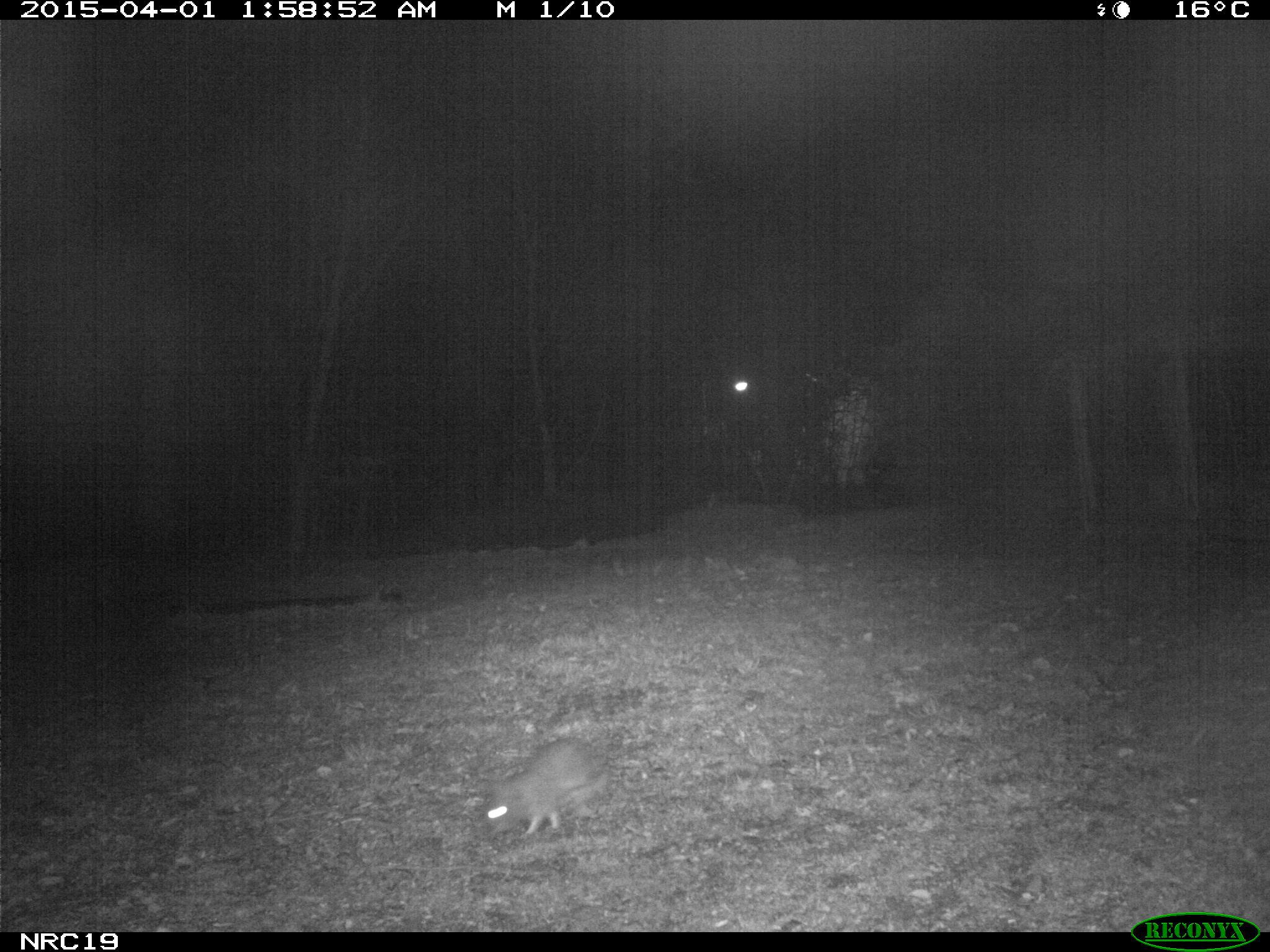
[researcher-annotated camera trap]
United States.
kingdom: Animalia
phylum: Chordata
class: Mammalia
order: Lagomorpha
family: Leporidae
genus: Sylvilagus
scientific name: Sylvilagus floridanus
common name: eastern cottontail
Eastern Cottontail (Sylvilagus floridanus).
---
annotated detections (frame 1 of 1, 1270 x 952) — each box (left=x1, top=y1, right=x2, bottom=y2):
Eastern Cottontail: (left=471, top=731, right=613, bottom=846)